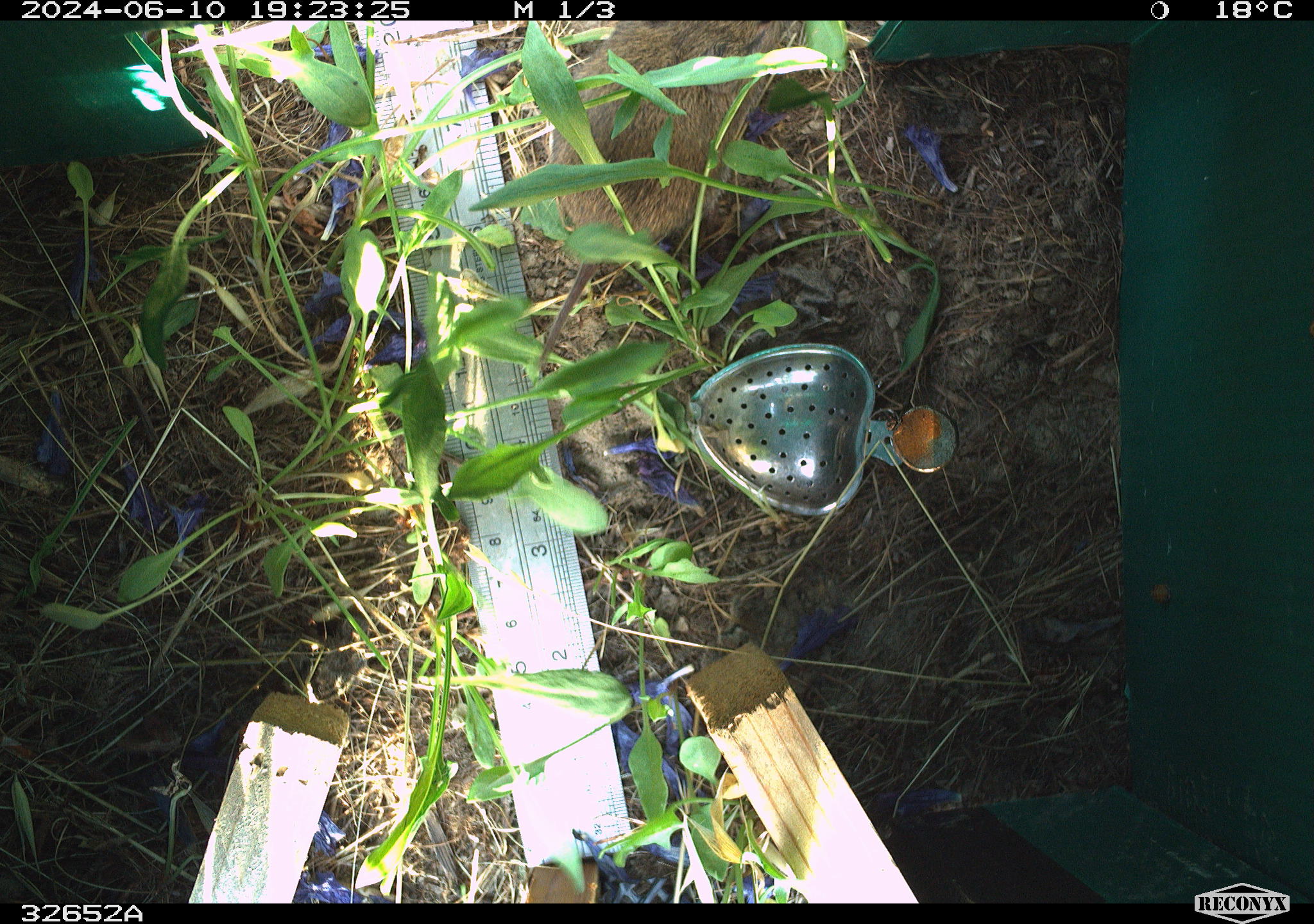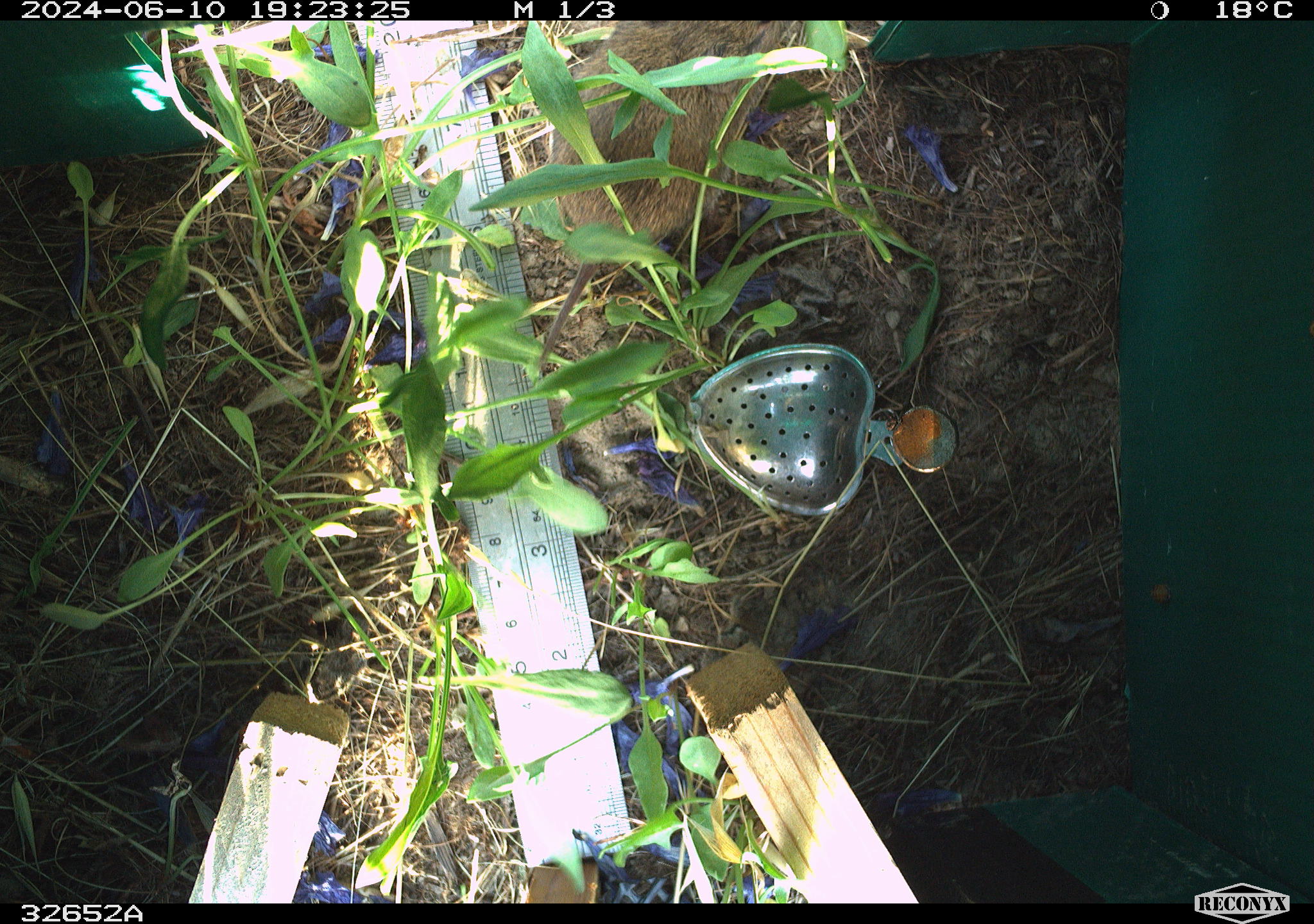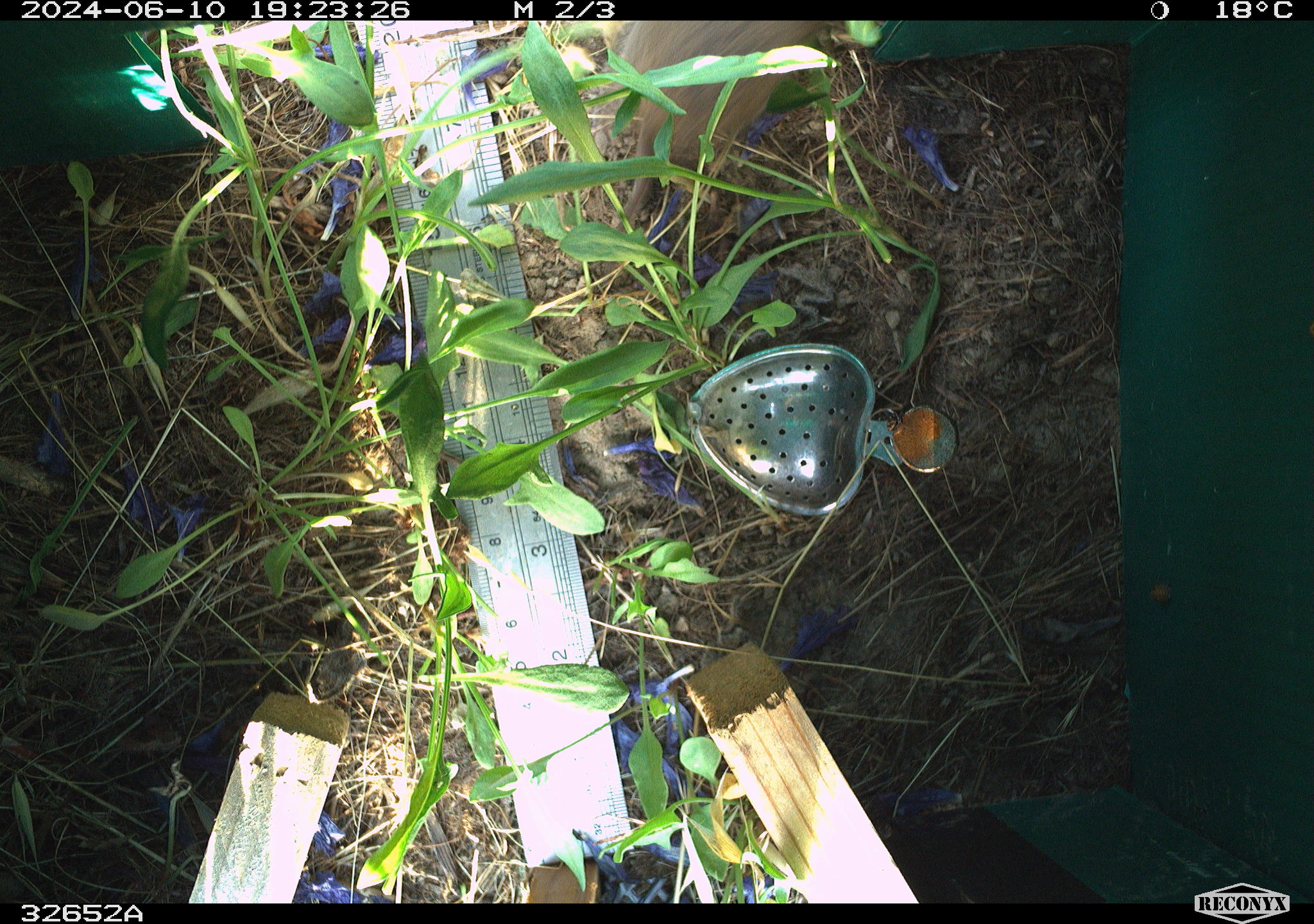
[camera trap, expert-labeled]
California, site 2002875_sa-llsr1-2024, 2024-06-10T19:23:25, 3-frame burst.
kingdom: Animalia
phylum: Chordata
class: Mammalia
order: Rodentia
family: Cricetidae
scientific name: Arvicolinae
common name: voles, lemmings, and muskrats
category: arvicolinae subfamily